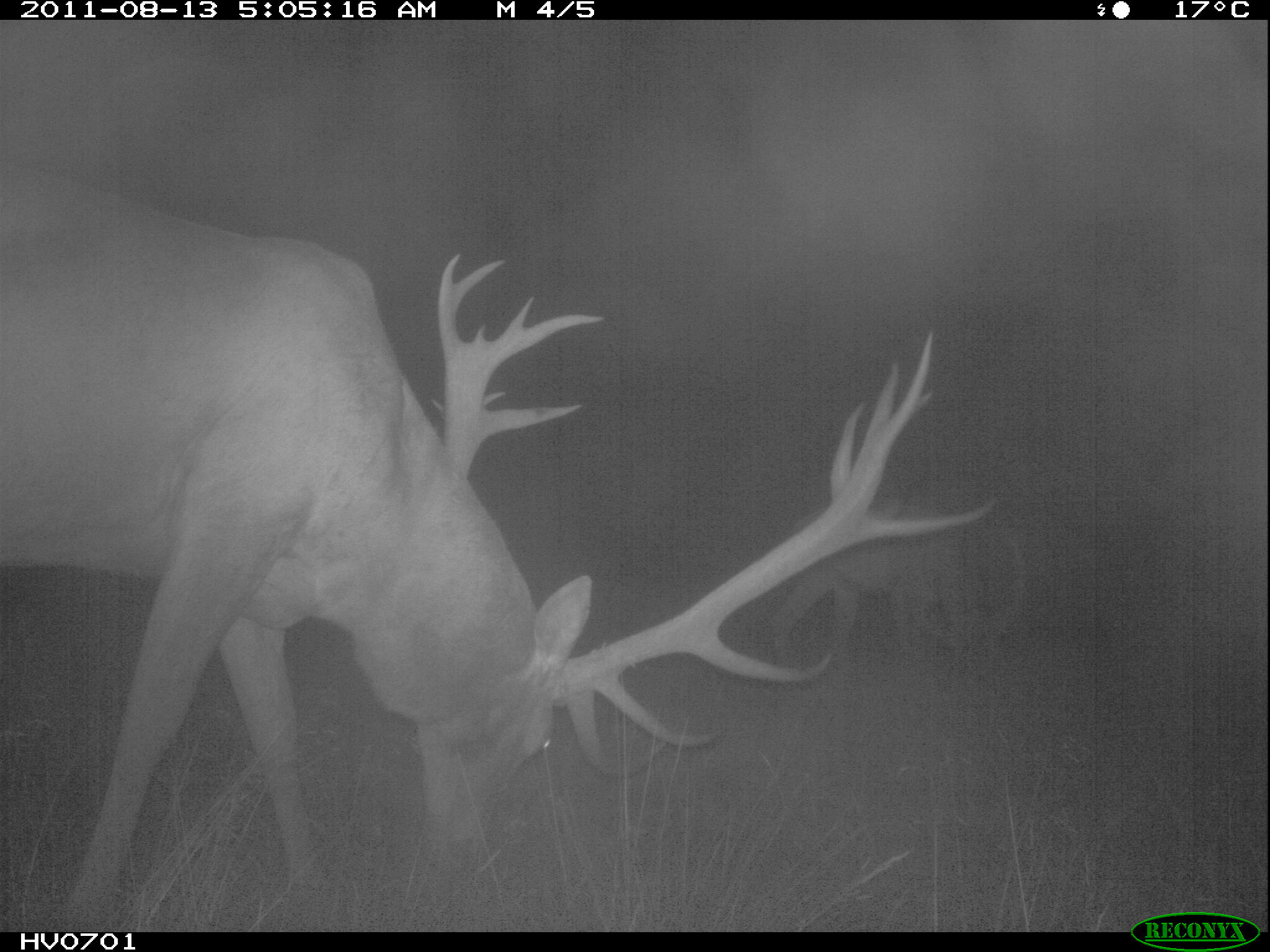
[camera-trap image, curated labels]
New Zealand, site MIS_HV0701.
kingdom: Animalia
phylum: Chordata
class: Mammalia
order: Artiodactyla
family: Cervidae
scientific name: Cervidae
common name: deer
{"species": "deer (Cervidae)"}